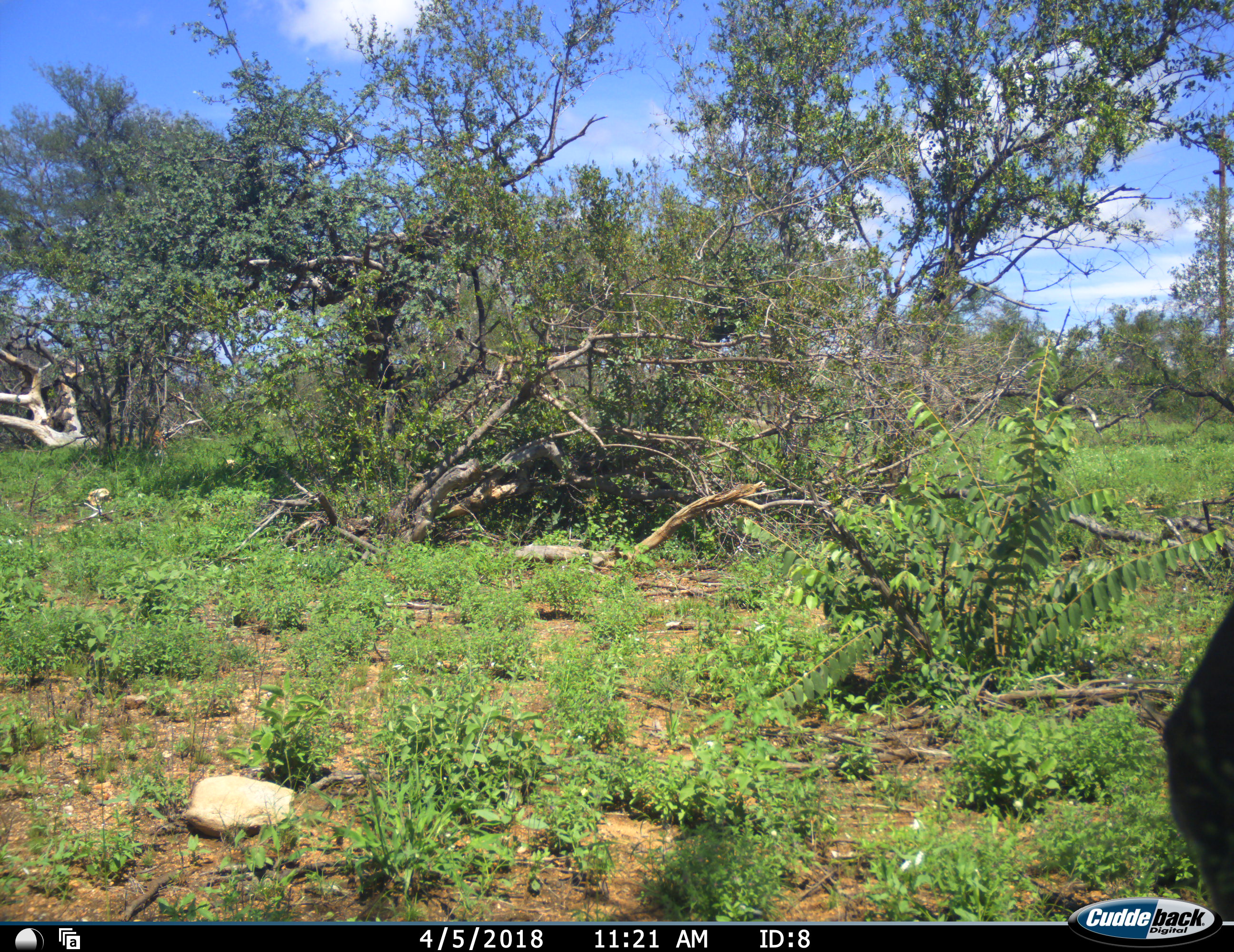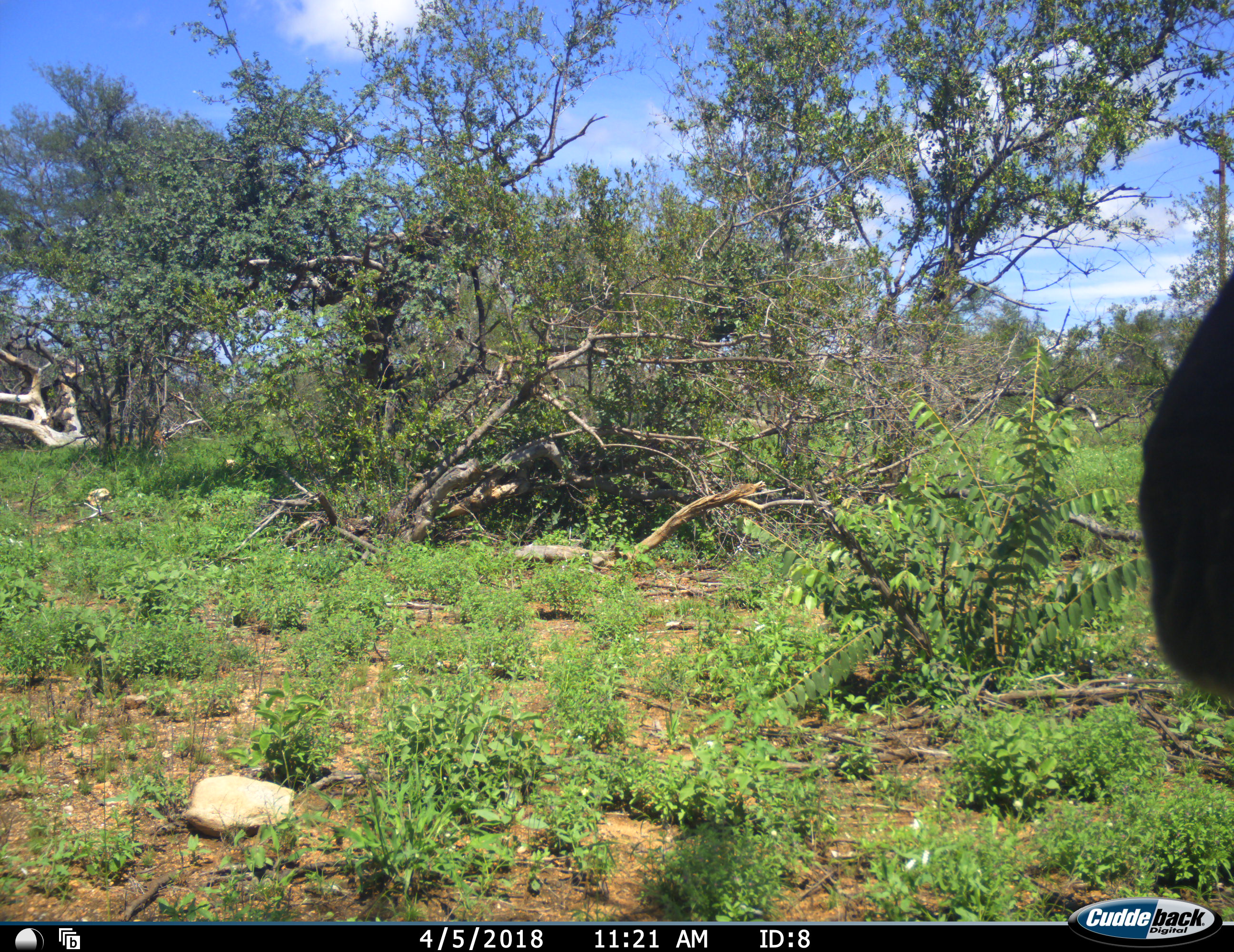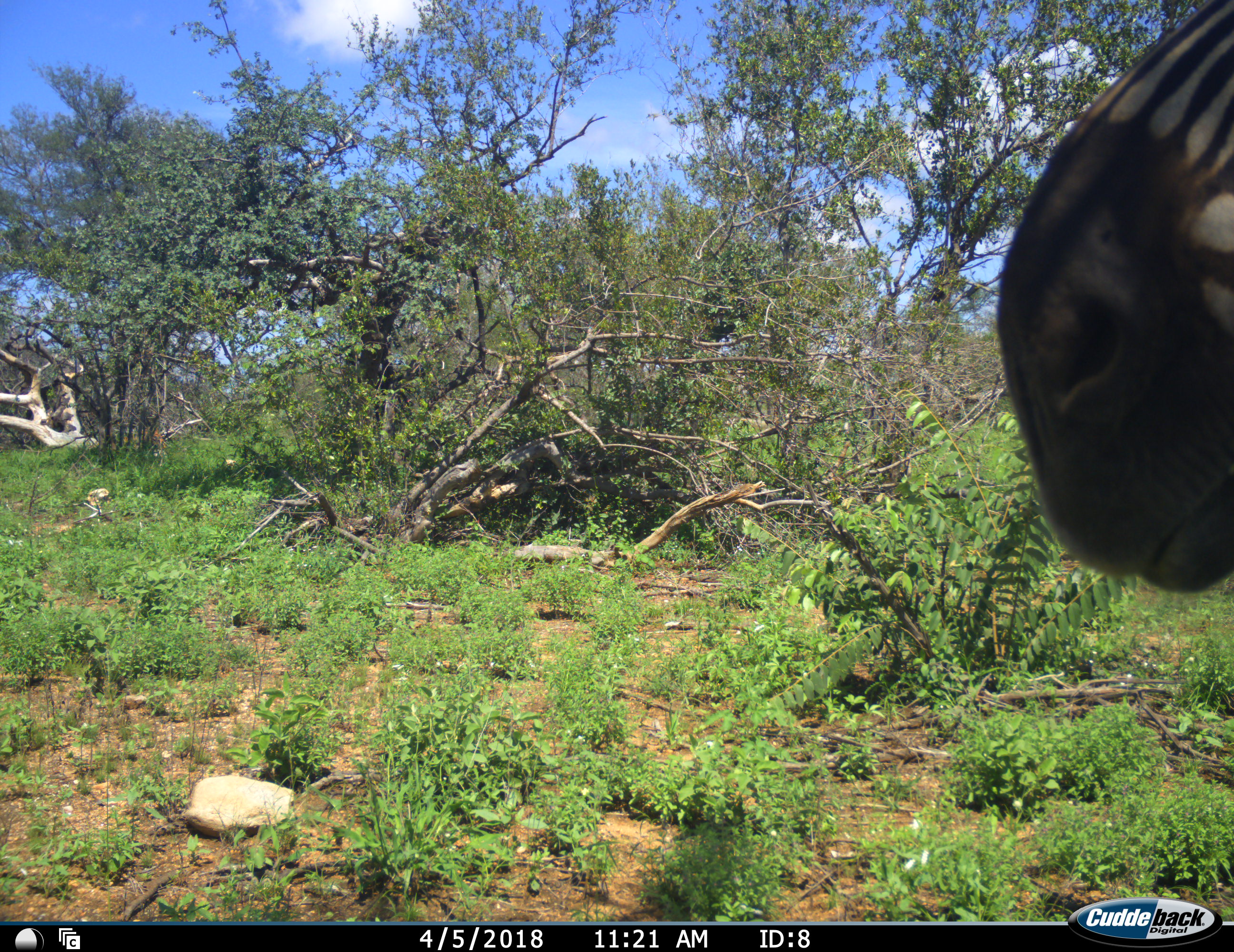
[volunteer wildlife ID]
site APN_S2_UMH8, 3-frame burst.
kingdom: Animalia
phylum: Chordata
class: Mammalia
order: Perissodactyla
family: Equidae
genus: Equus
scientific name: Equus quagga burchellii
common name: burchell's zebra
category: zebraburchells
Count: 1.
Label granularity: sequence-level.